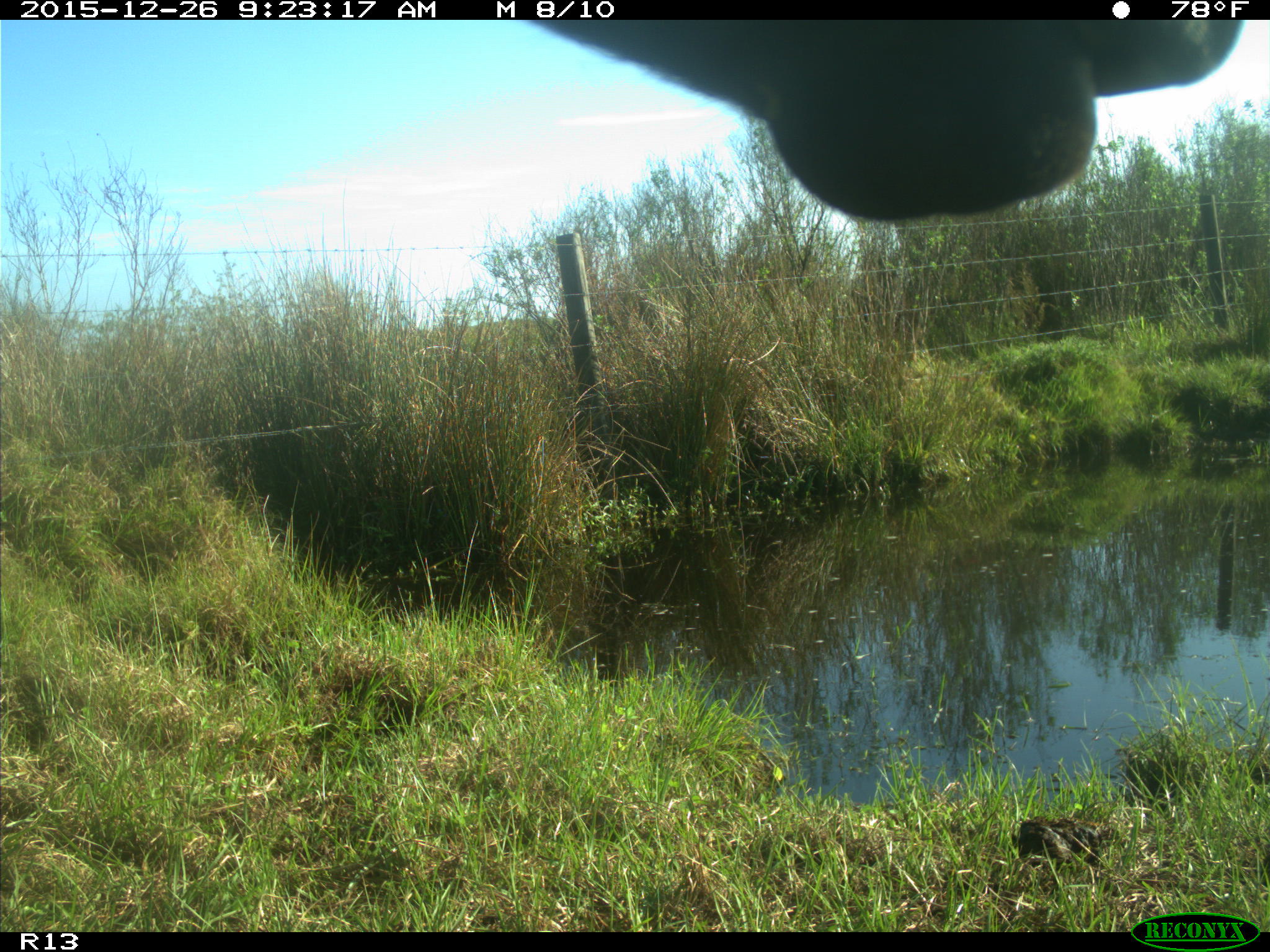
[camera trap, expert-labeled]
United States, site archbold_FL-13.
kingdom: Animalia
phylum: Chordata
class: Mammalia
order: Artiodactyla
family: Bovidae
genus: Bos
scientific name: Bos taurus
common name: domestic cow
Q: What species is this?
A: Bos taurus (domestic cow).